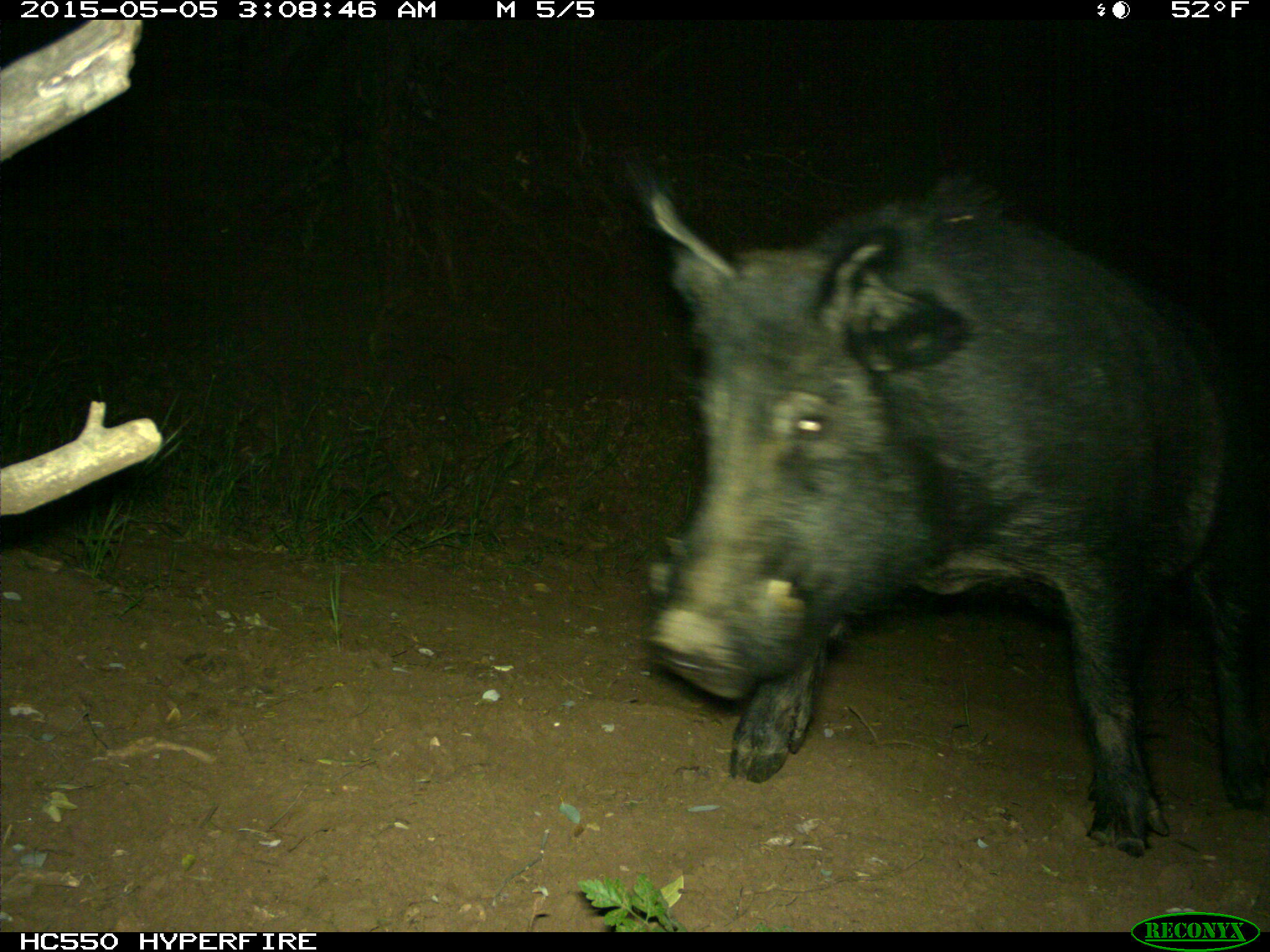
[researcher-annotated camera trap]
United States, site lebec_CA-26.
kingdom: Animalia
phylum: Chordata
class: Mammalia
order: Artiodactyla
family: Suidae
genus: Sus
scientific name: Sus scrofa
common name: wild boar